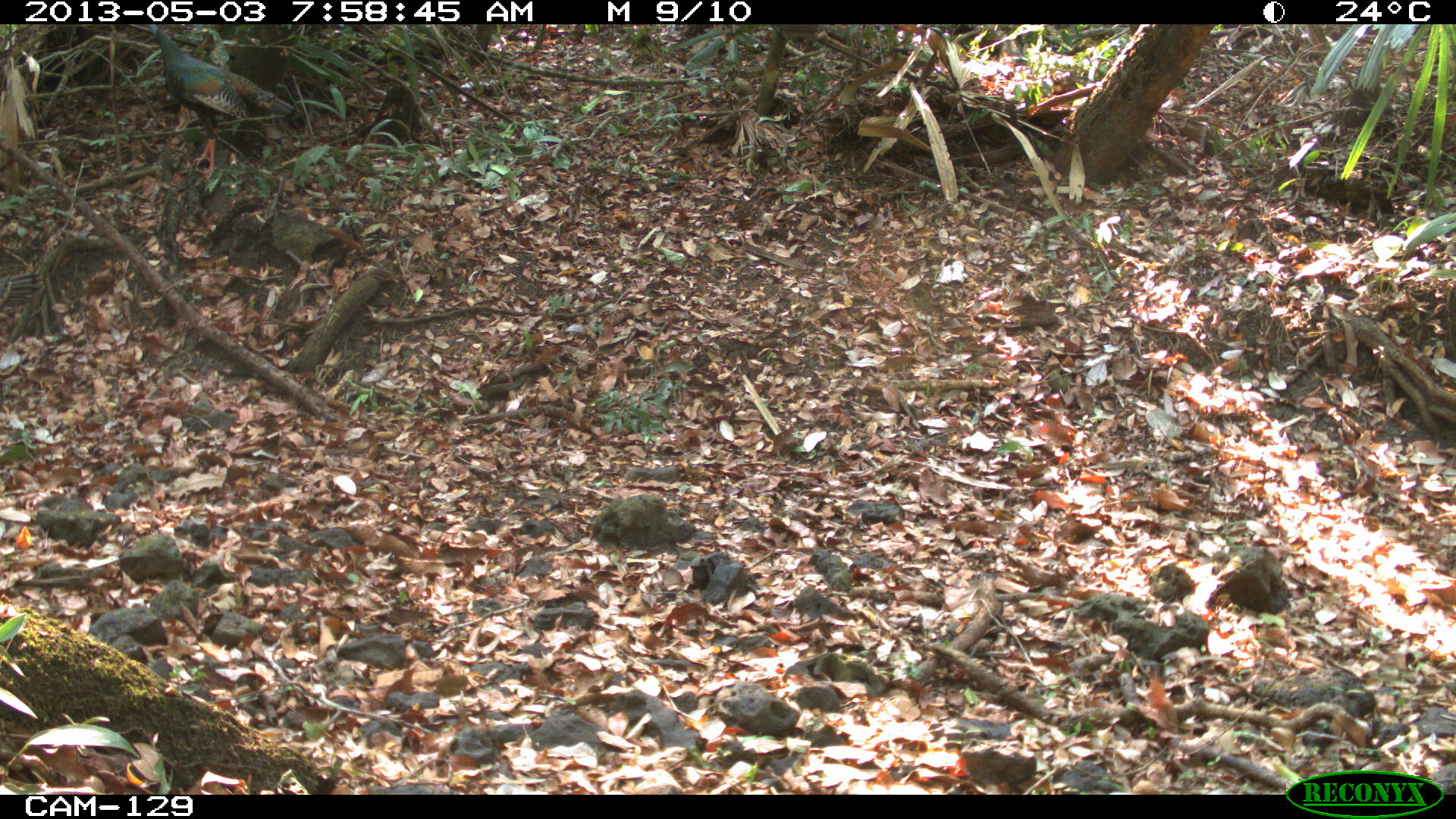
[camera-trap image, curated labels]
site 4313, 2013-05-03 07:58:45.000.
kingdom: Animalia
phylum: Chordata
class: Aves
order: Galliformes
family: Phasianidae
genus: Meleagris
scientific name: Meleagris ocellata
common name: ocellated turkey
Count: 3.